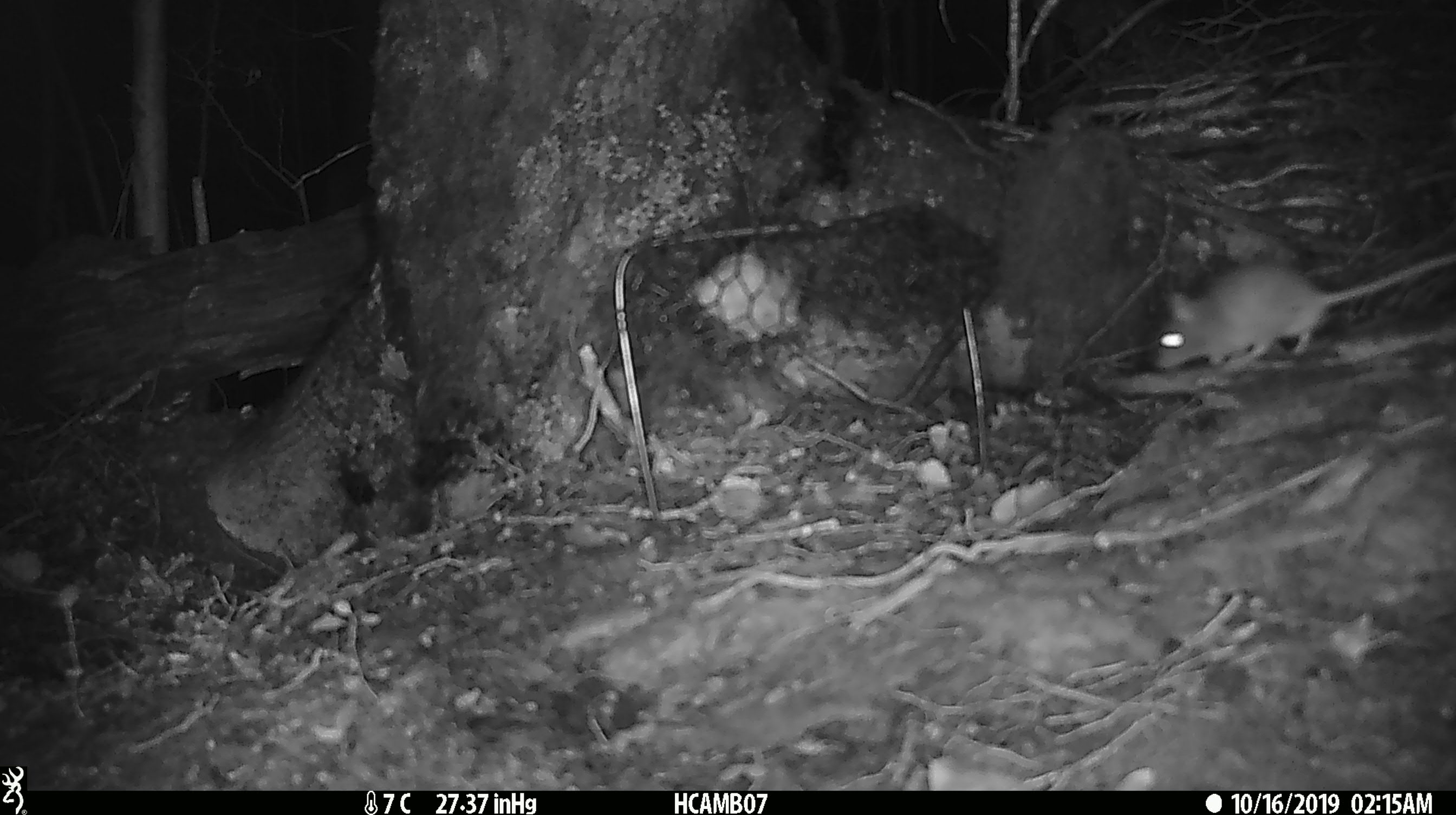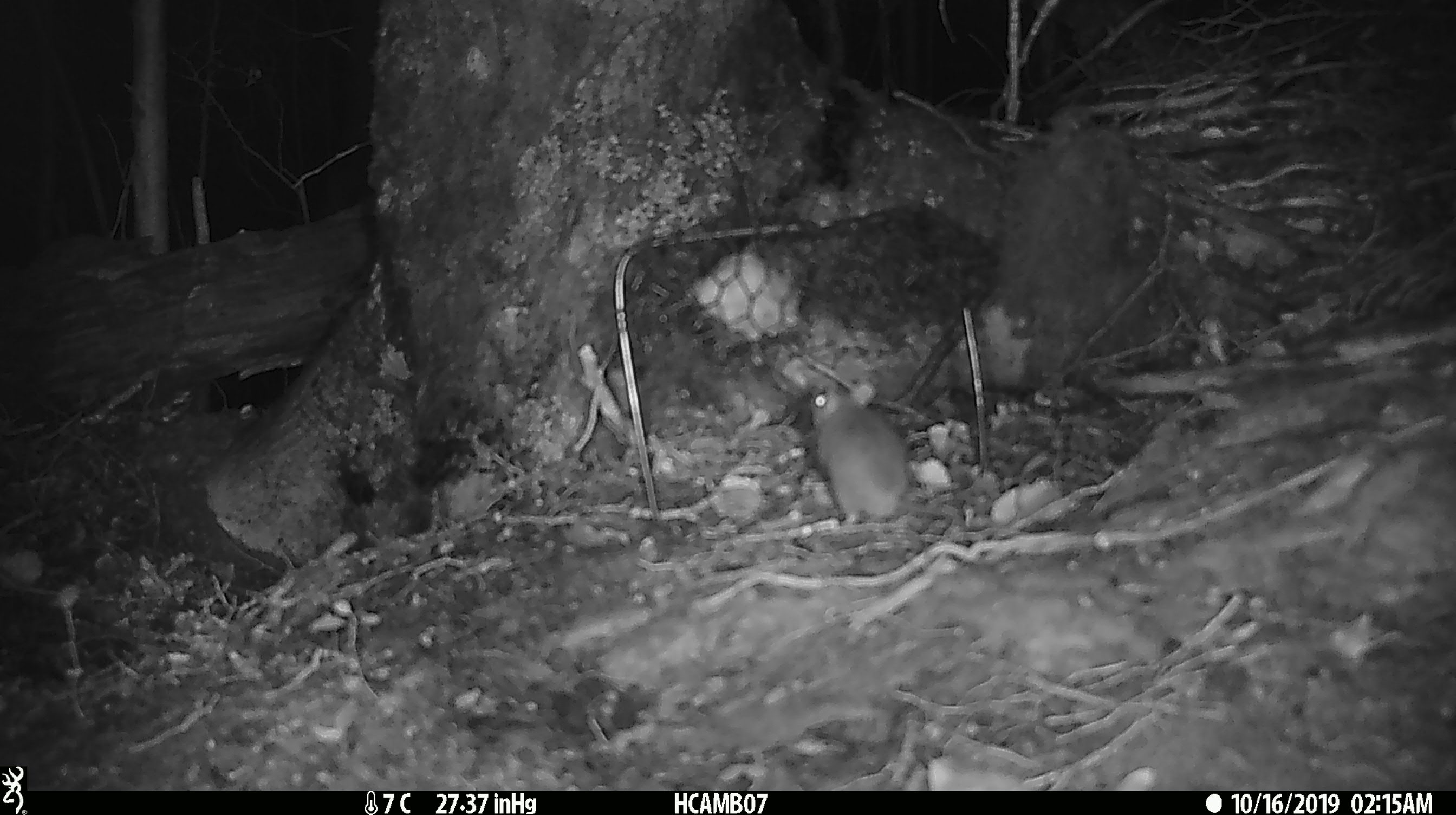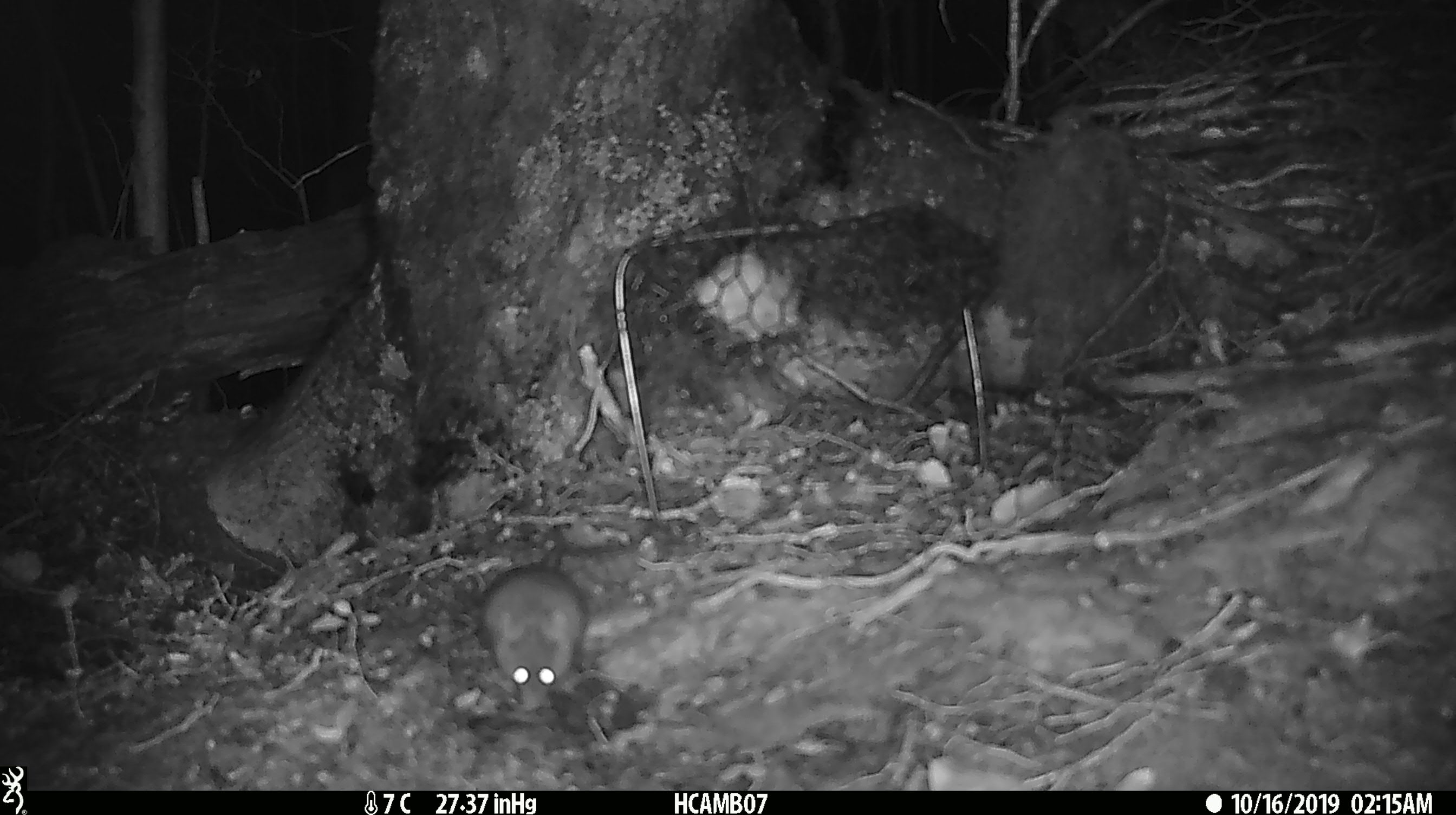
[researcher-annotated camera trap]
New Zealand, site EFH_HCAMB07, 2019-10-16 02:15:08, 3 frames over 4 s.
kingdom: Animalia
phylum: Chordata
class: Mammalia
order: Rodentia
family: Muridae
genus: Mus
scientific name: Mus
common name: mouse